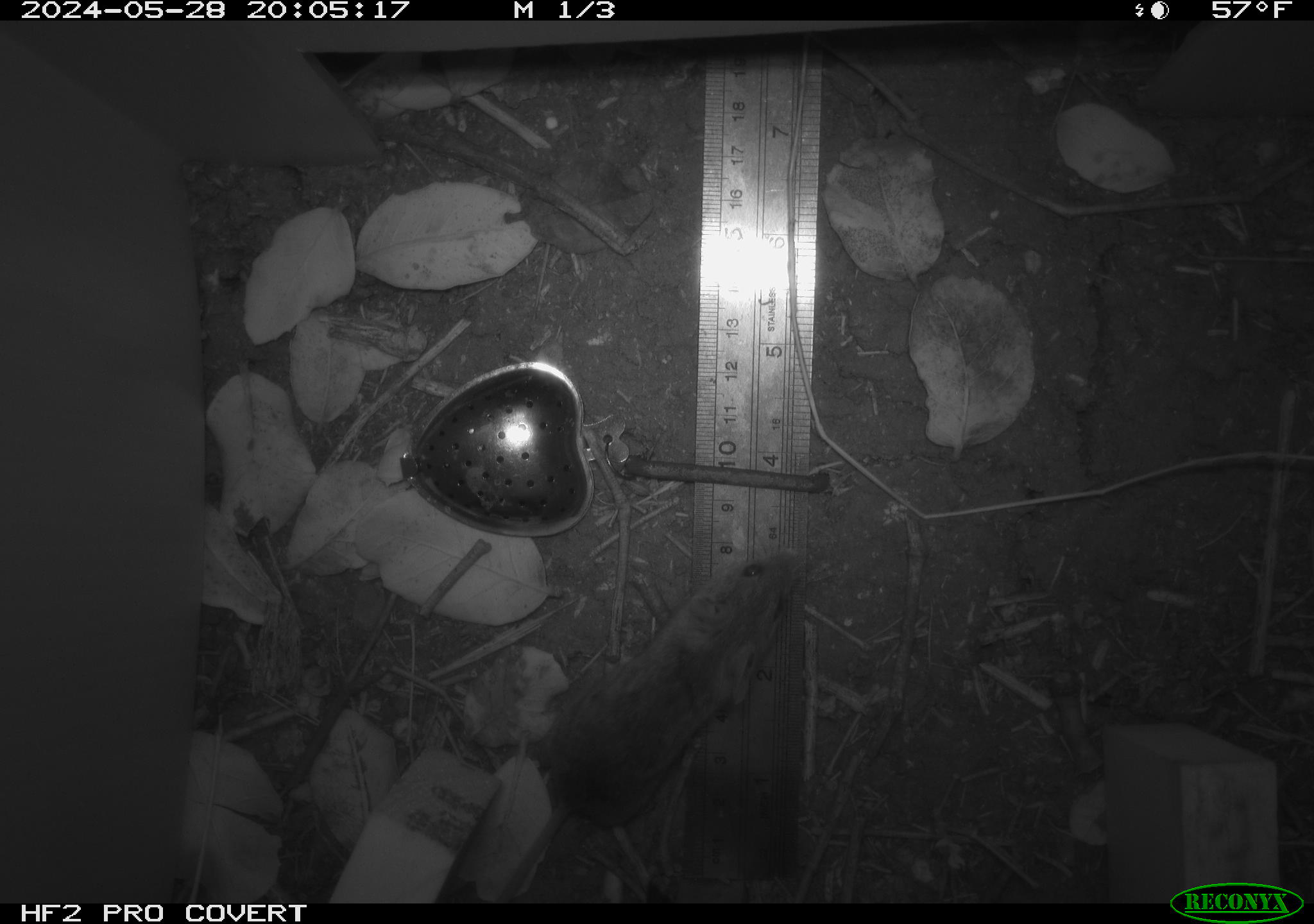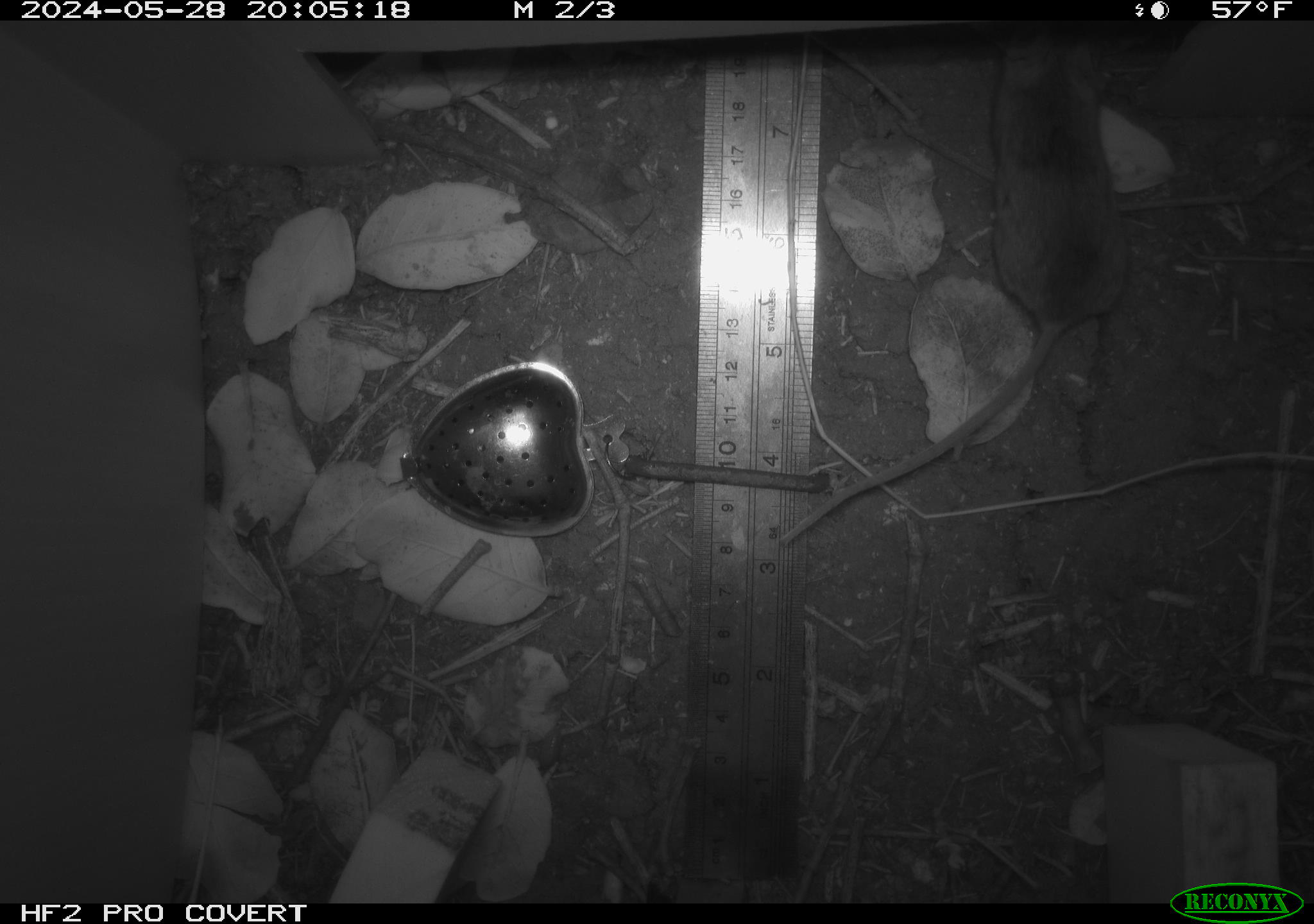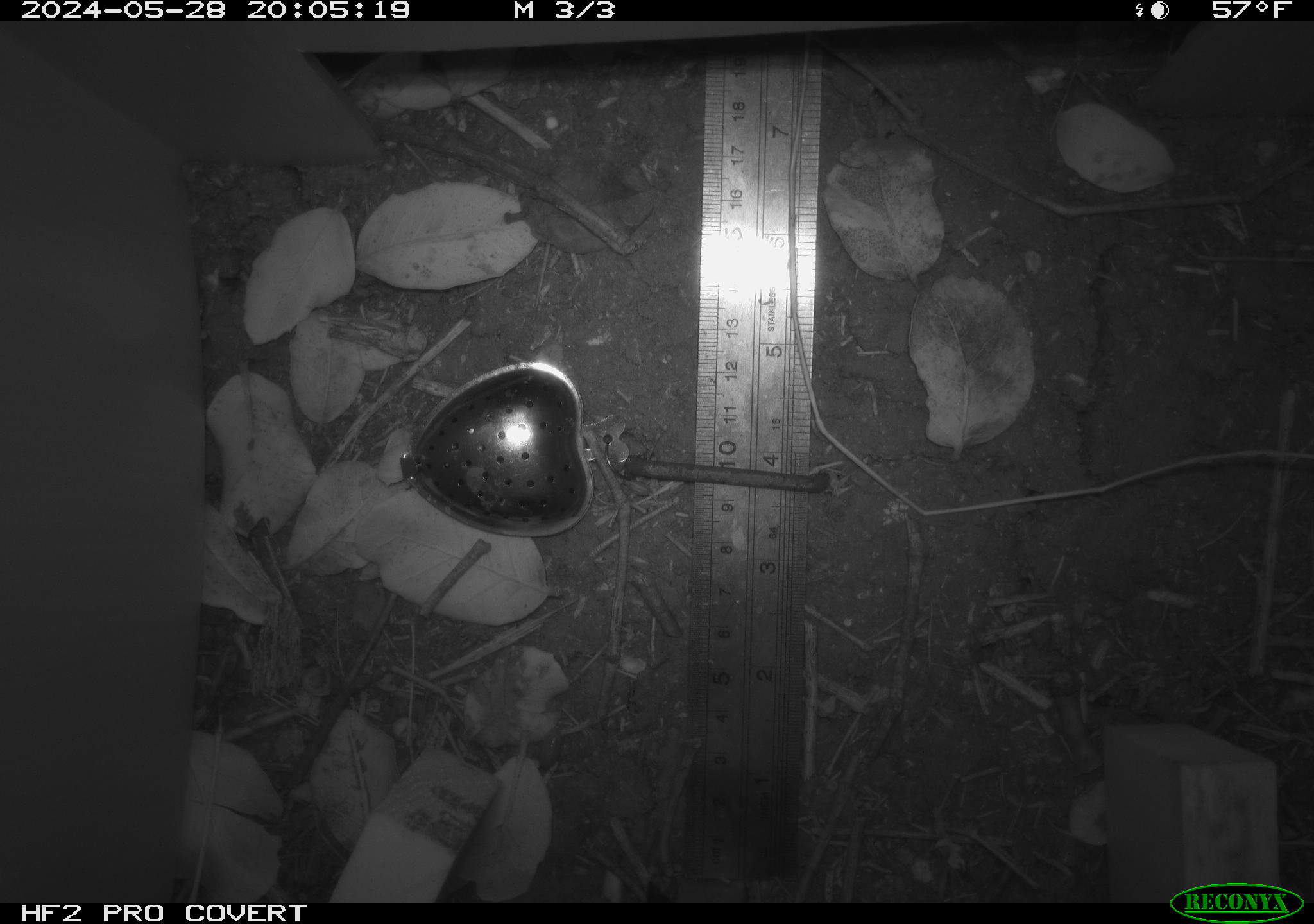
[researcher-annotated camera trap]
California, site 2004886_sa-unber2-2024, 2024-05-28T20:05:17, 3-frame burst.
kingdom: Animalia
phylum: Chordata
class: Mammalia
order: Rodentia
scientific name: Rodentia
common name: mouse species